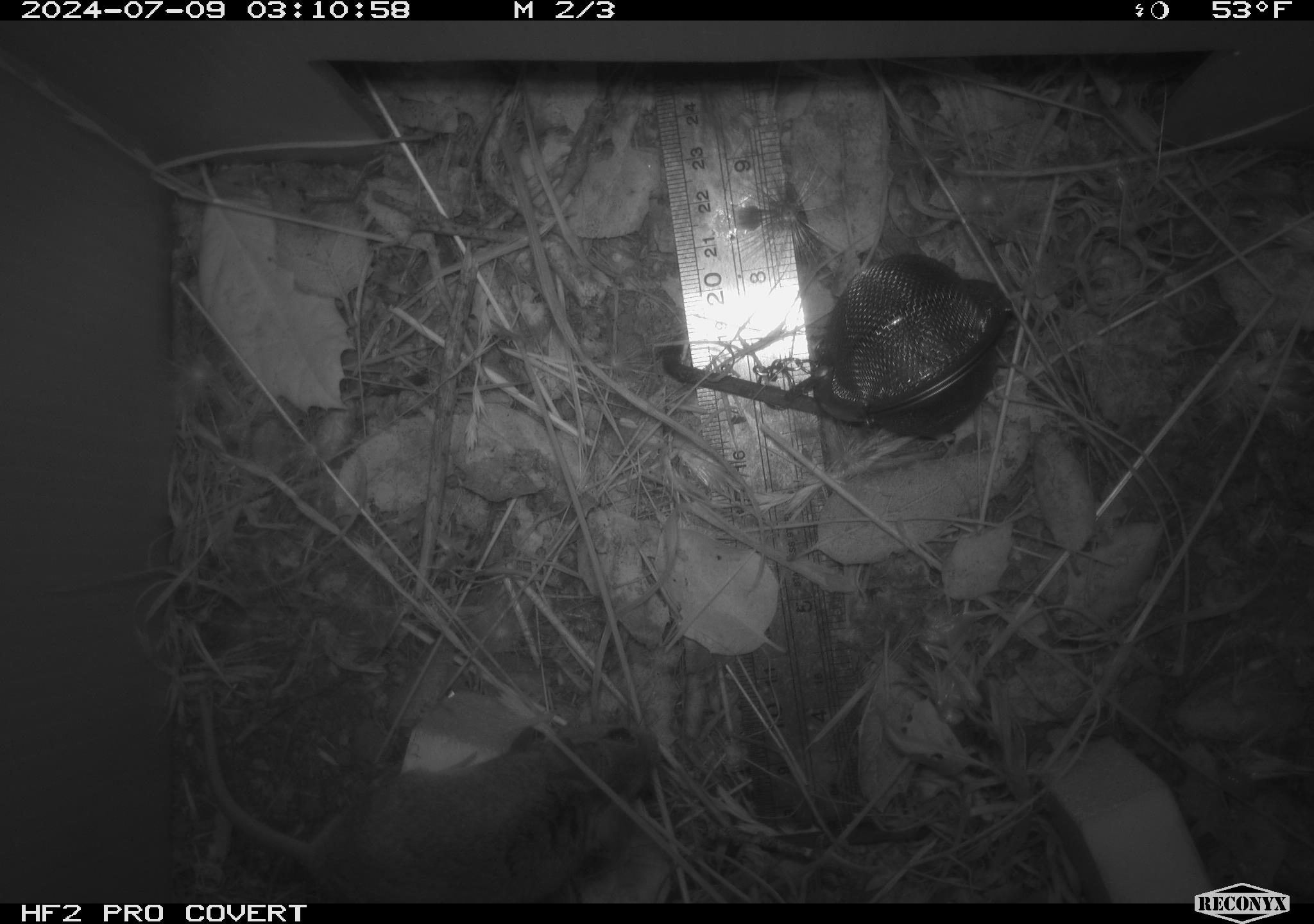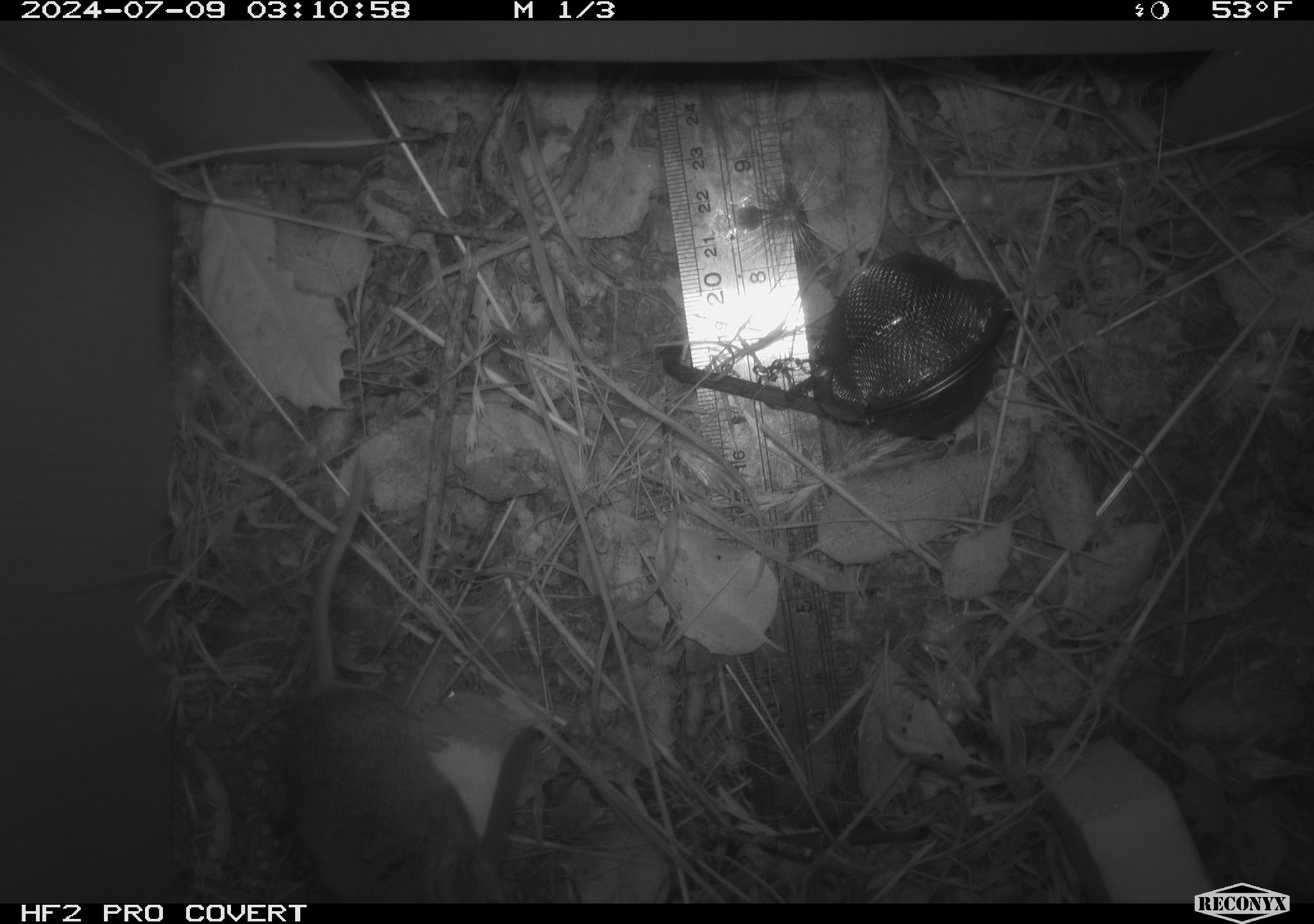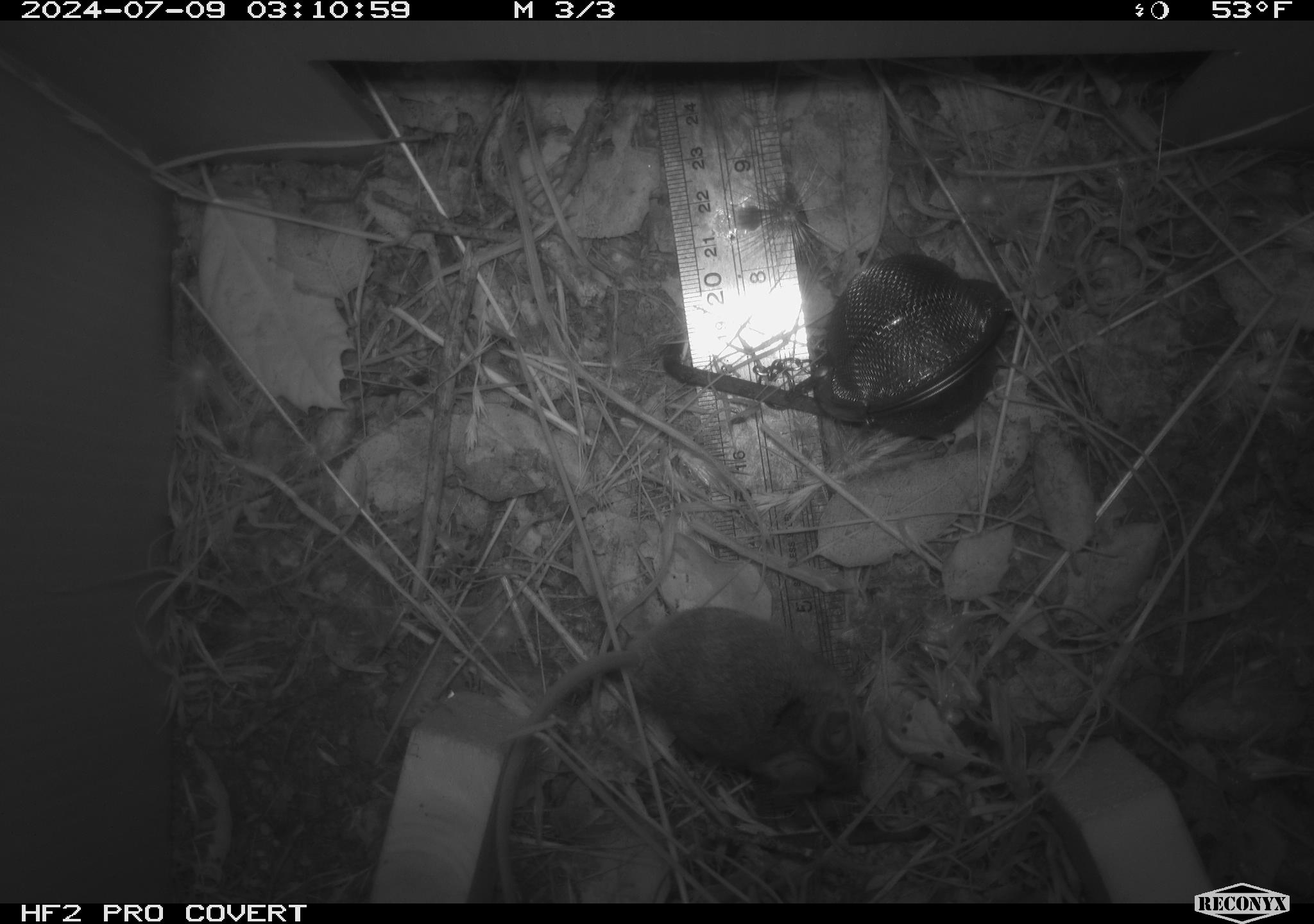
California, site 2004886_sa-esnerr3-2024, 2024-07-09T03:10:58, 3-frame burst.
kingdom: Animalia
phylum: Chordata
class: Mammalia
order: Rodentia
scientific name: Rodentia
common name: rodent